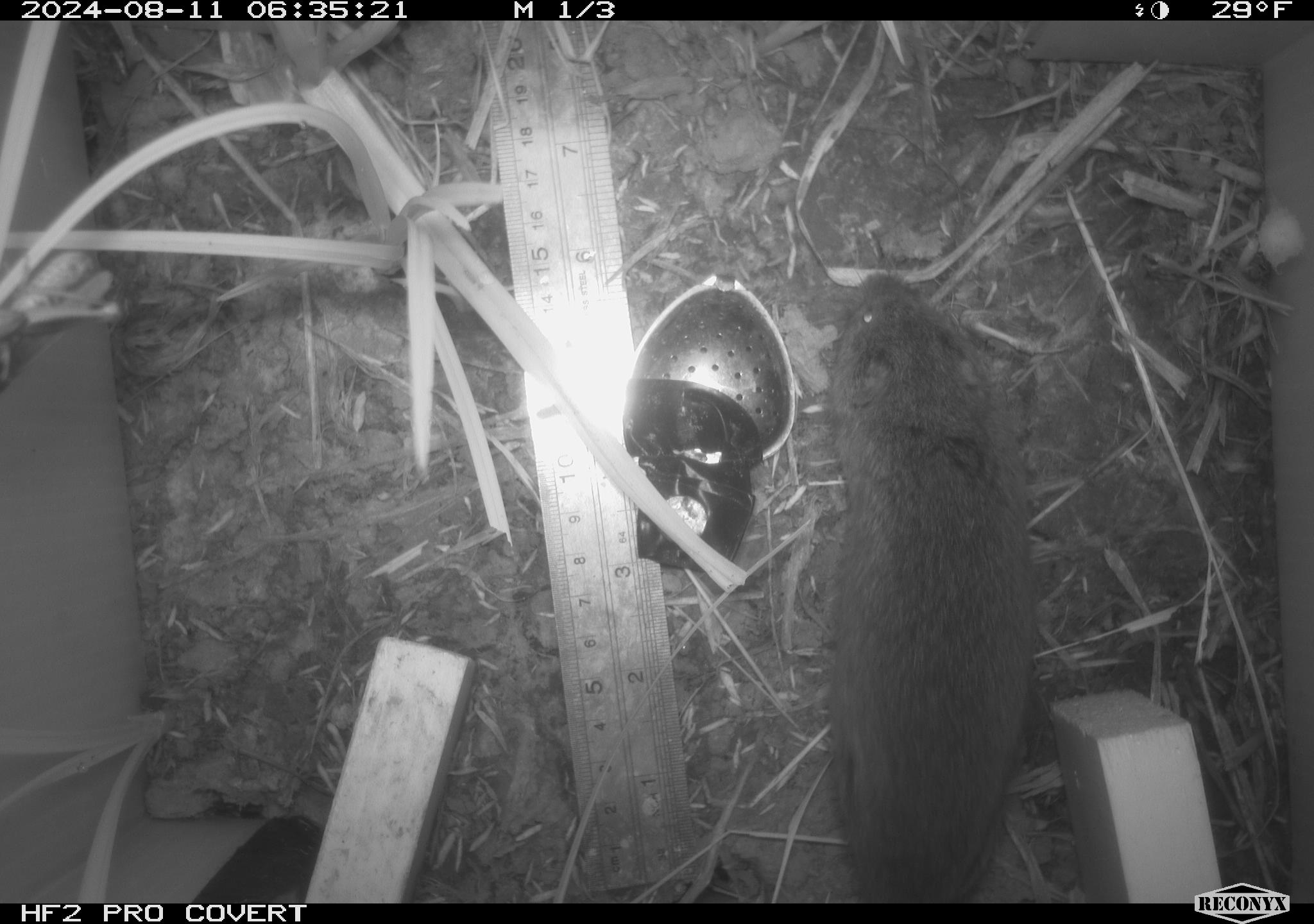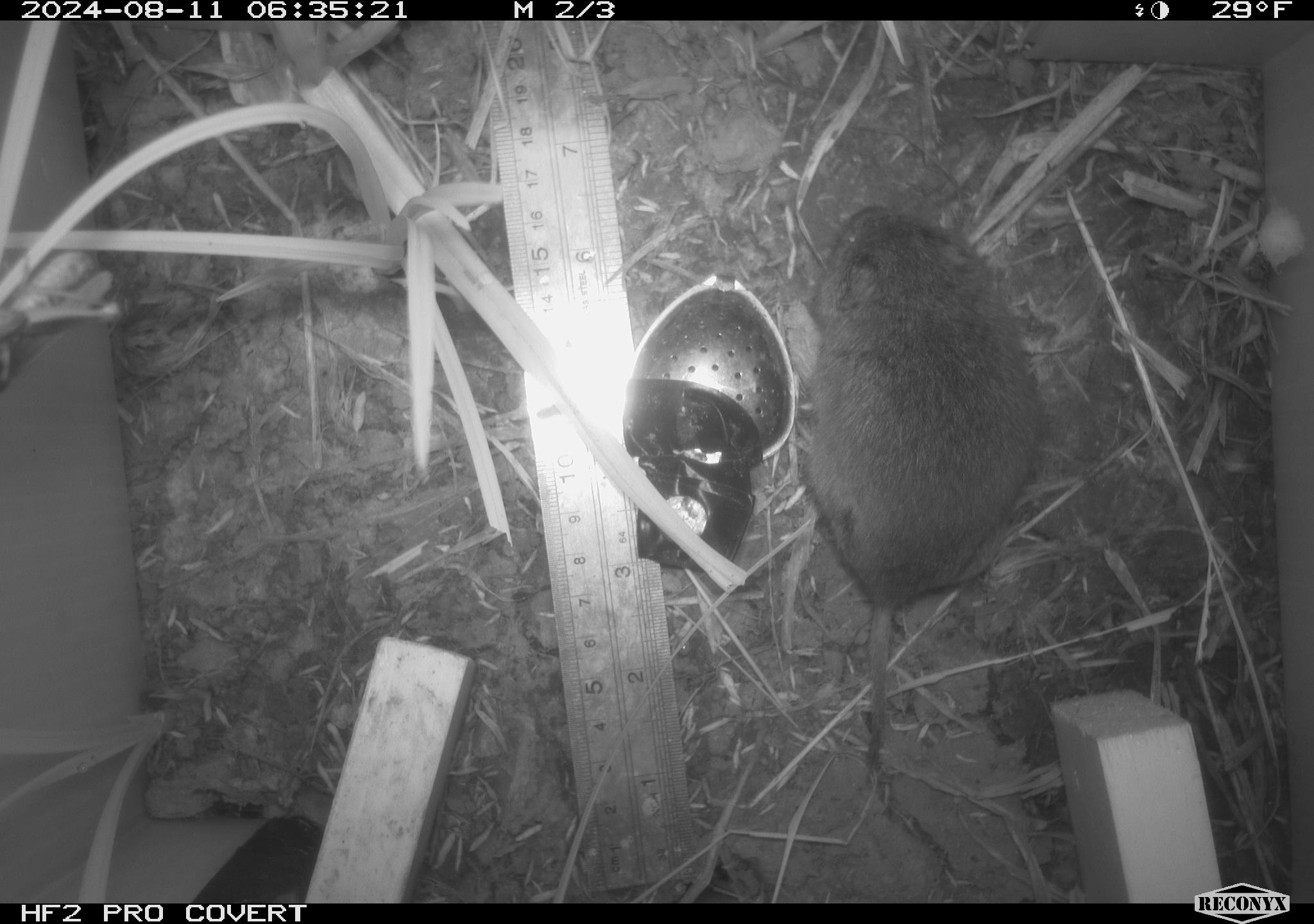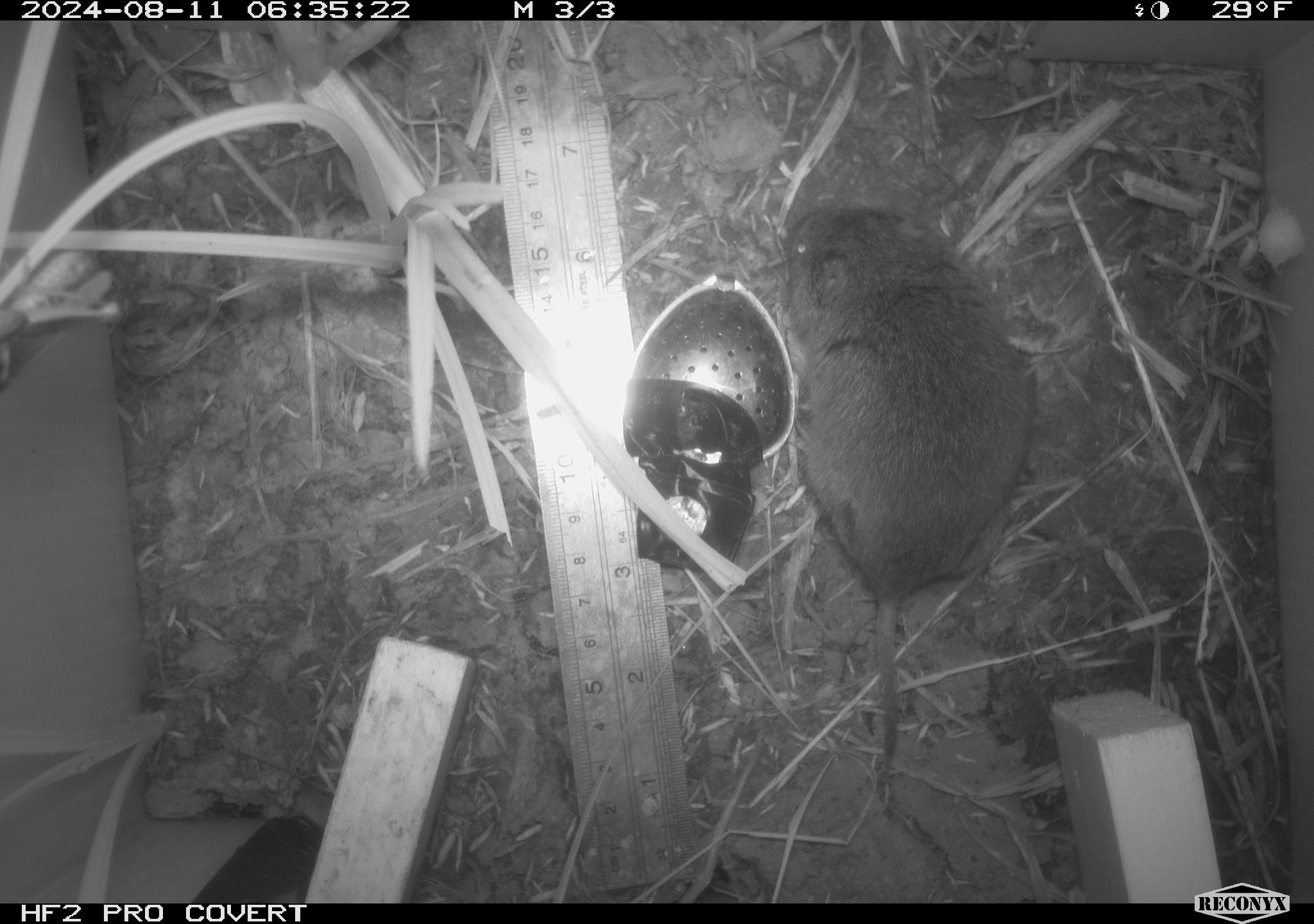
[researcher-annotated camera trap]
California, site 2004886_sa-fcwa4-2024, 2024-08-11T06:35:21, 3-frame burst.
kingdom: Animalia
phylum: Chordata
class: Mammalia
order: Rodentia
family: Cricetidae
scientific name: Arvicolinae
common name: voles, lemmings, and muskrats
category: arvicolinae subfamily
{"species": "arvicolinae subfamily (voles, lemmings, and muskrats) (Arvicolinae)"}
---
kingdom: Animalia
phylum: Chordata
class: Mammalia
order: Rodentia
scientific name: Rodentia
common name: rodent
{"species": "rodent (Rodentia)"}